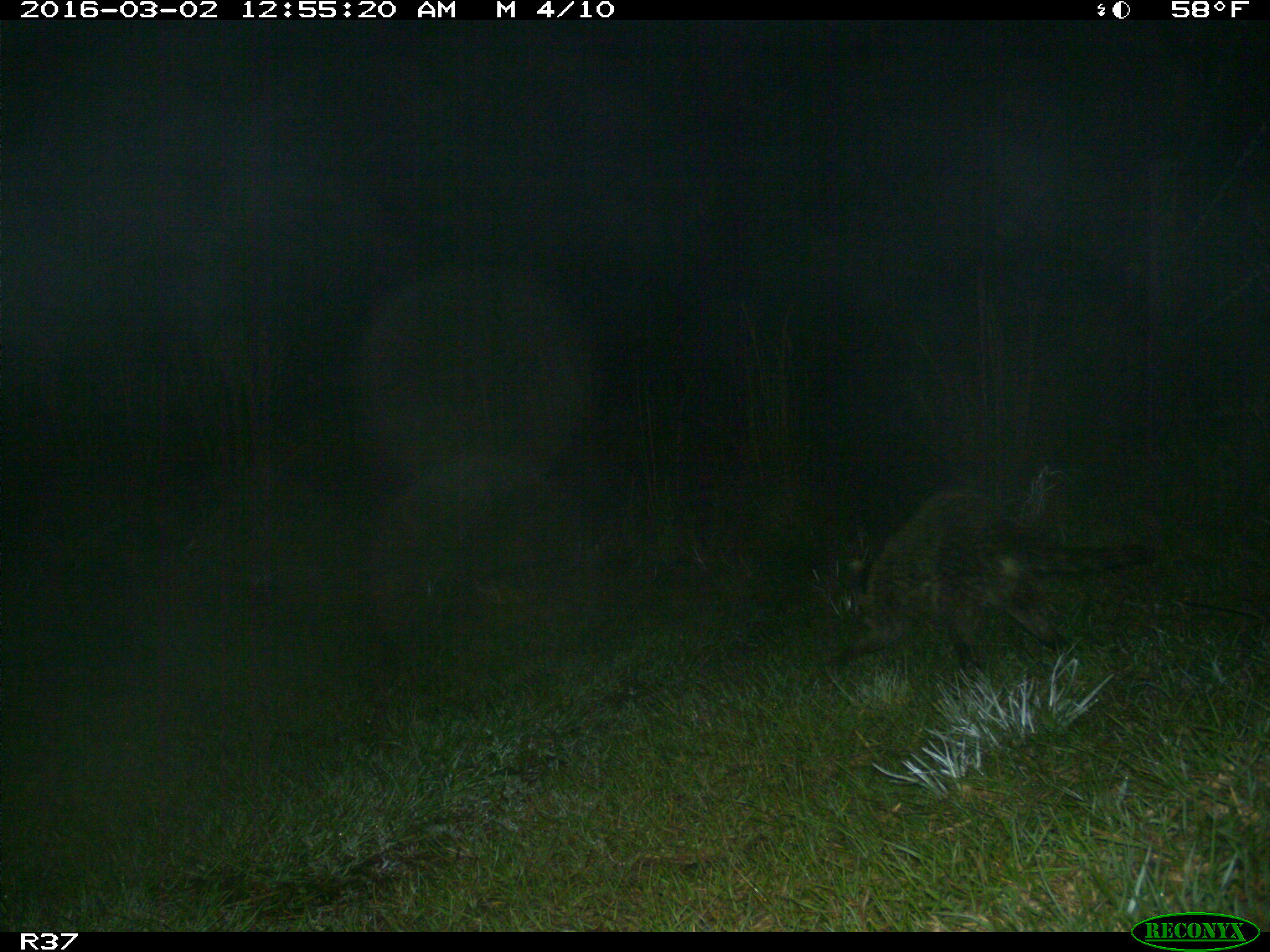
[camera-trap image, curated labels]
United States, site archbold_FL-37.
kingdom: Animalia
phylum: Chordata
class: Mammalia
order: Carnivora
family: Procyonidae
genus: Procyon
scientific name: Procyon lotor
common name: common raccoon